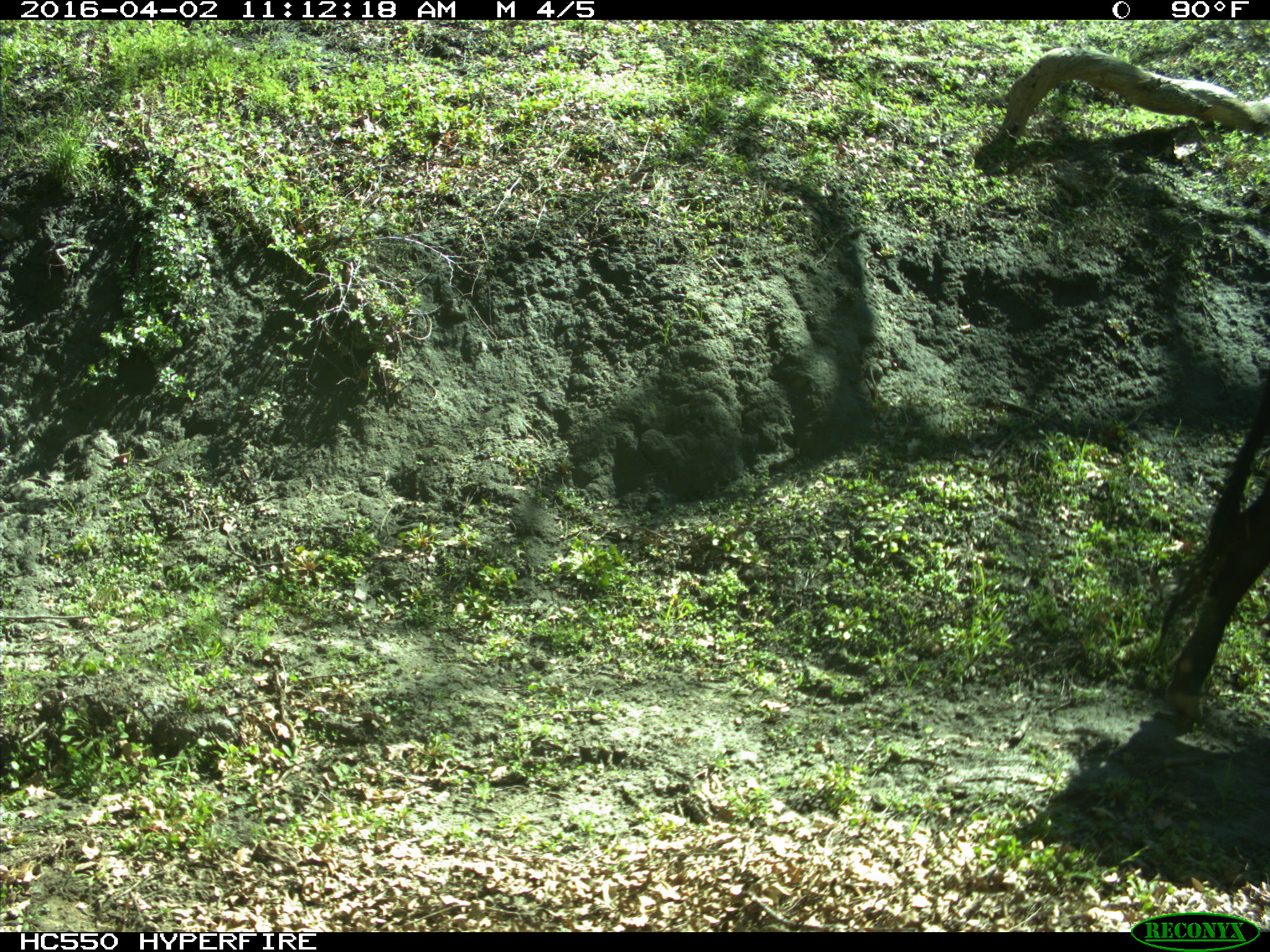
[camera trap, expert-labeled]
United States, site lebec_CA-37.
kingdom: Animalia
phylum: Chordata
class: Mammalia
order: Artiodactyla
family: Bovidae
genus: Bos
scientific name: Bos taurus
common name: domestic cow